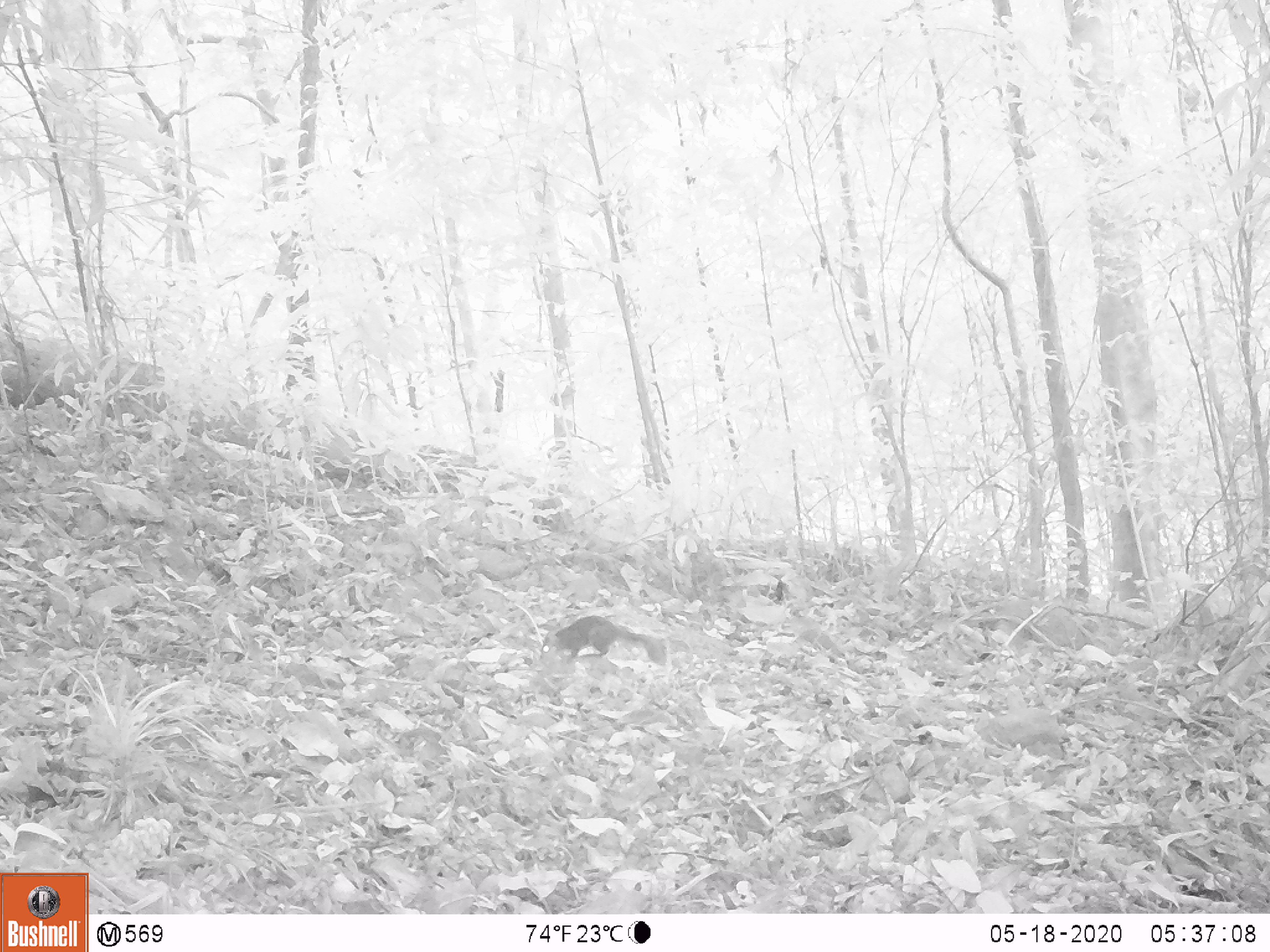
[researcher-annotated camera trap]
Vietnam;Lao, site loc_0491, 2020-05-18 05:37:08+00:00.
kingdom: Animalia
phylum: Chordata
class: Mammalia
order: Rodentia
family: Sciuridae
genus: Dremomys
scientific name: Dremomys rufigenis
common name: red-cheeked squirrel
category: red cheeked squirrel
Red cheeked squirrel (red-cheeked squirrel) (Dremomys rufigenis). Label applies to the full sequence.